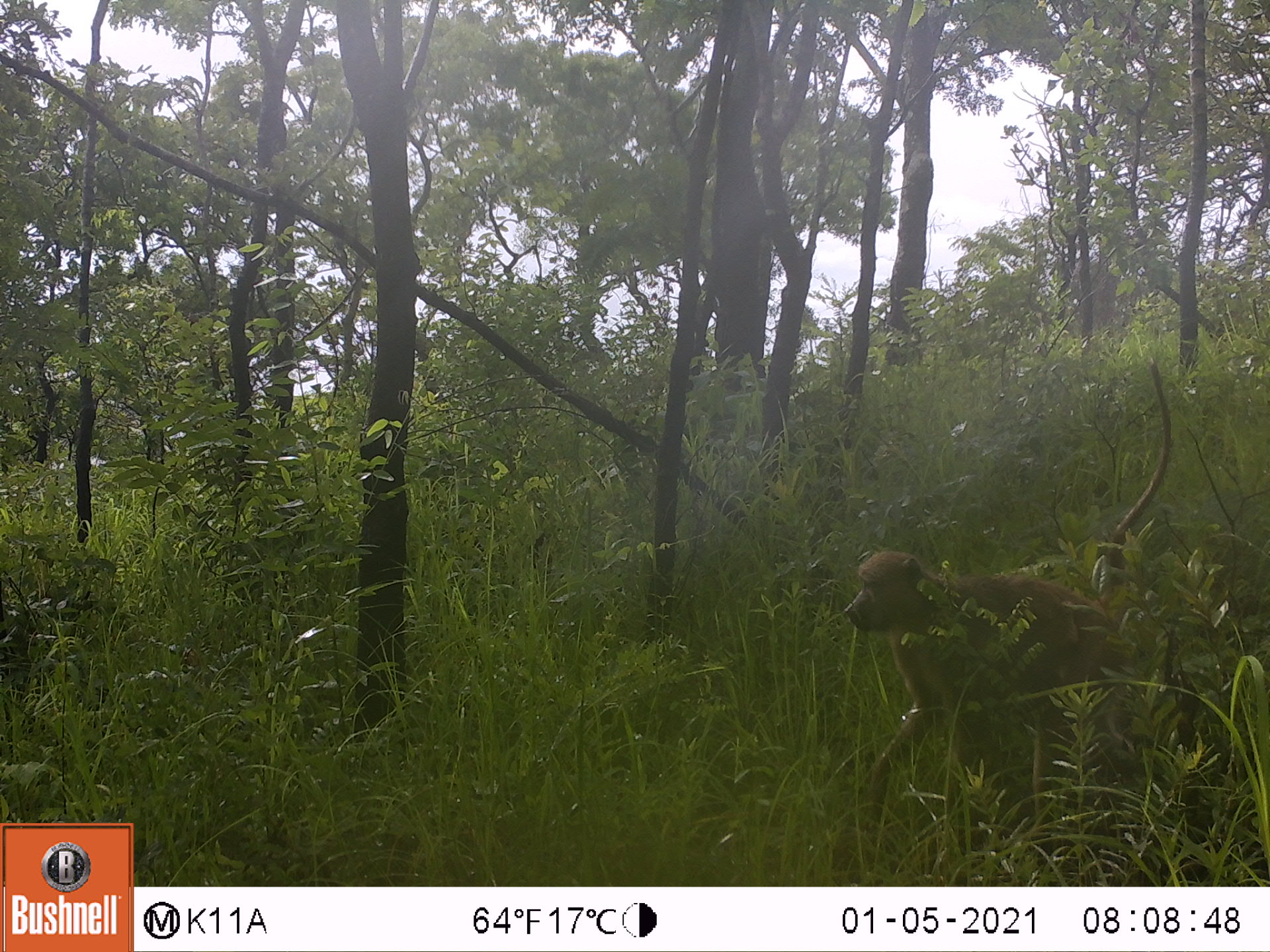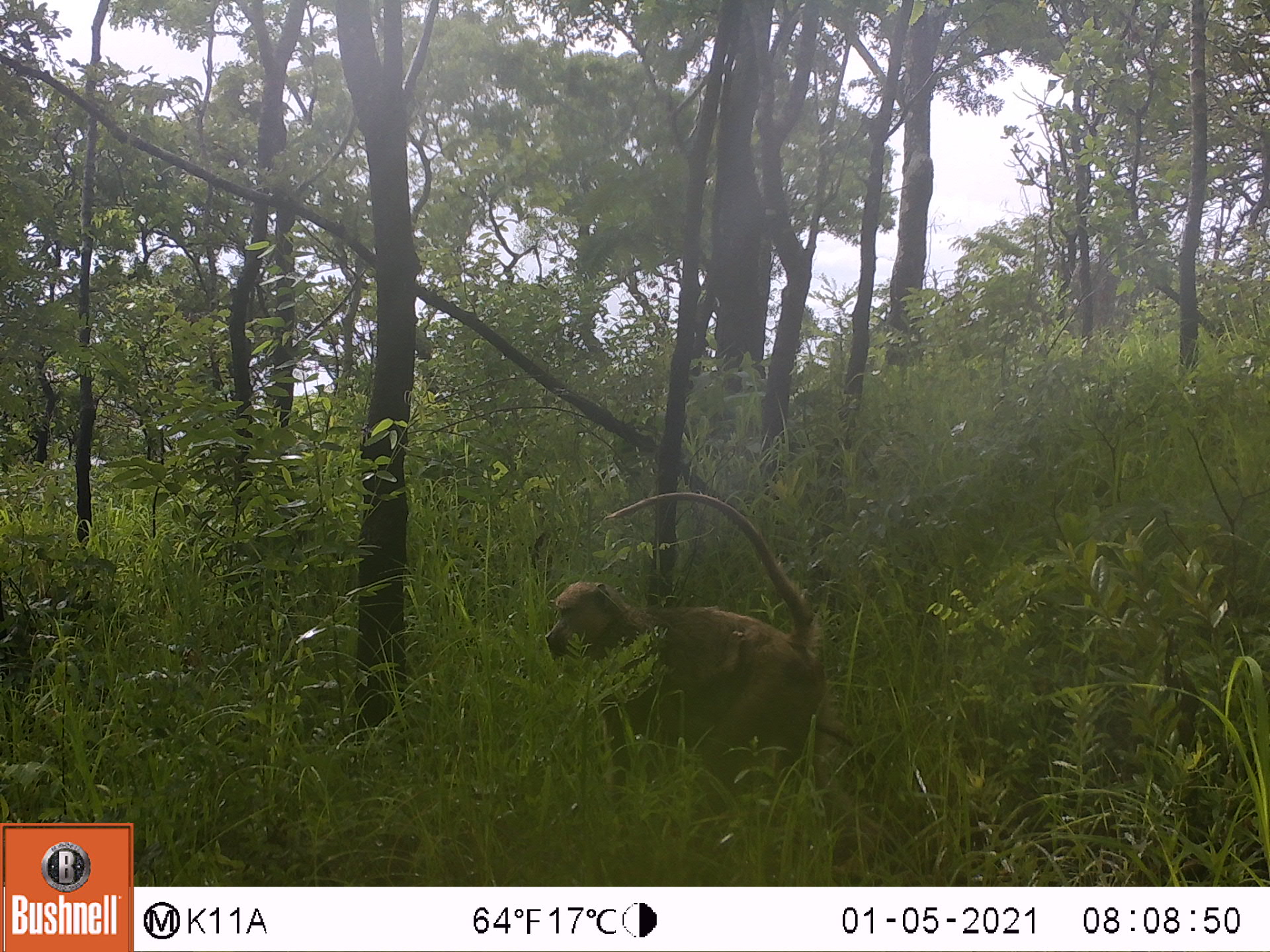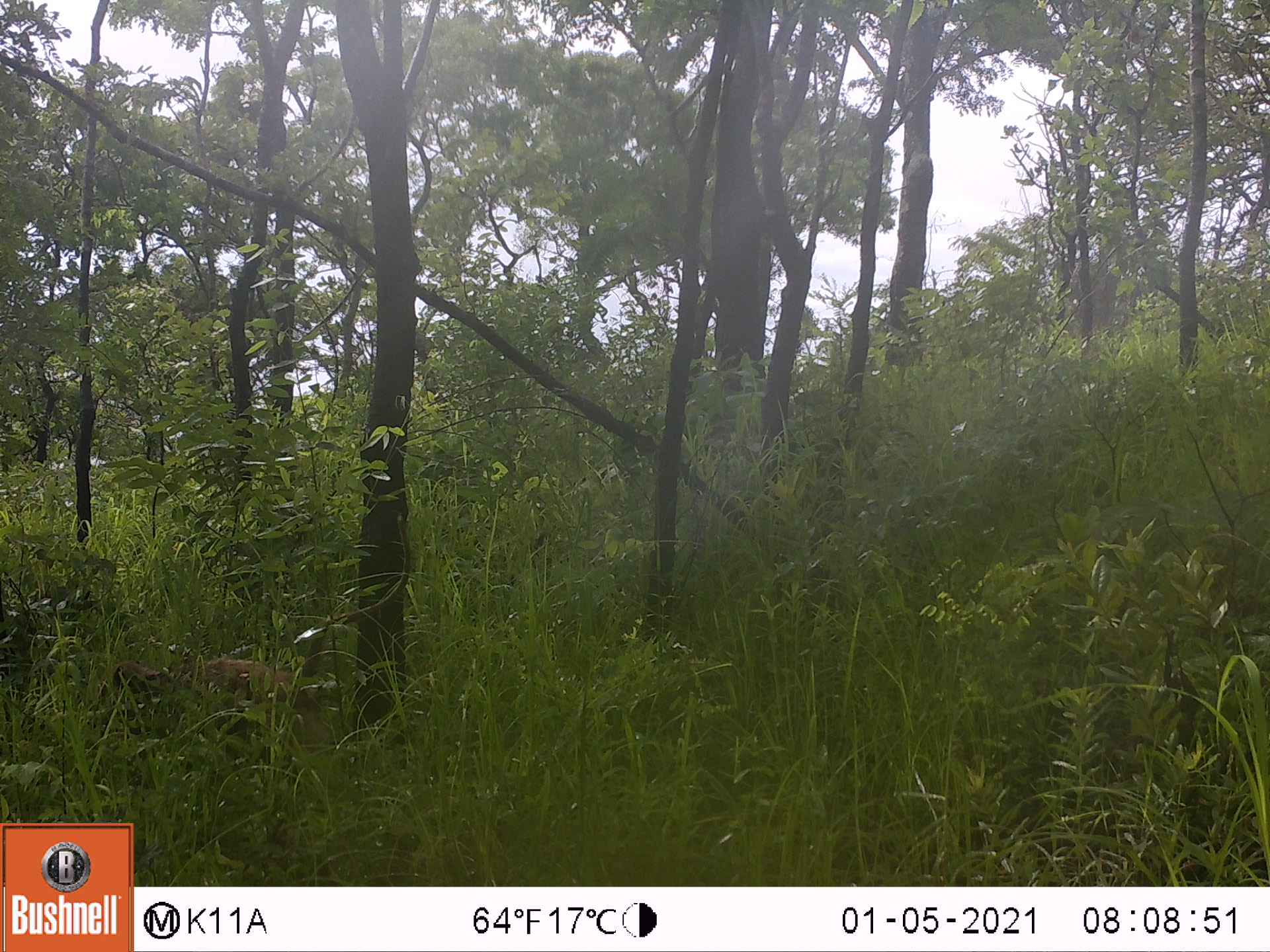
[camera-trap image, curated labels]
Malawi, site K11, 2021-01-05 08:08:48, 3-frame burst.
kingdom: Animalia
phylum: Chordata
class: Mammalia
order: Primates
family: Cercopithecidae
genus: Papio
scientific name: Papio cynocephalus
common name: yellow baboon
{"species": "yellow baboon (Papio cynocephalus)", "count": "1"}